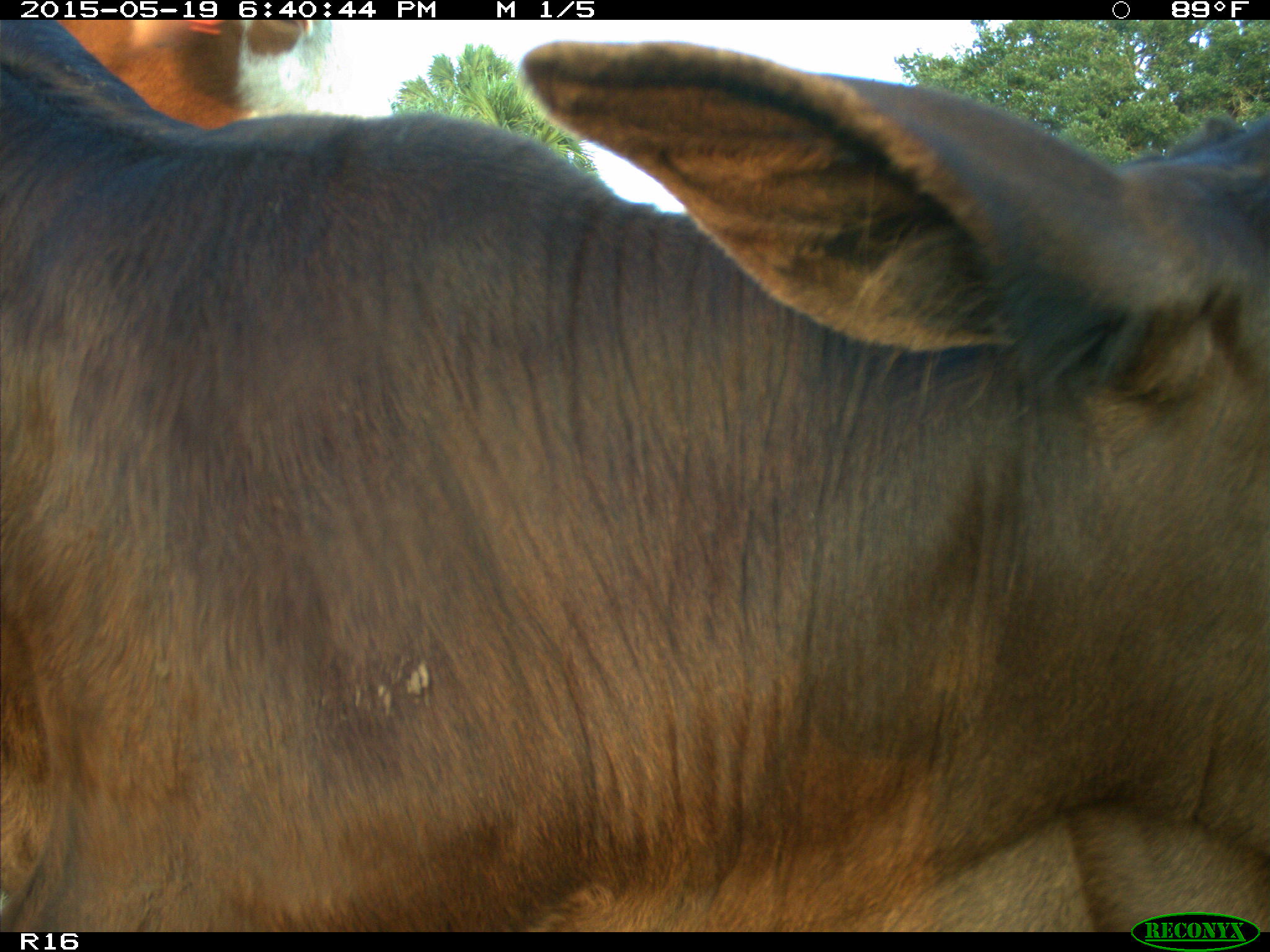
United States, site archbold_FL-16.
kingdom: Animalia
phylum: Chordata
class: Mammalia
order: Artiodactyla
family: Bovidae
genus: Bos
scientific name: Bos taurus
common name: domestic cow